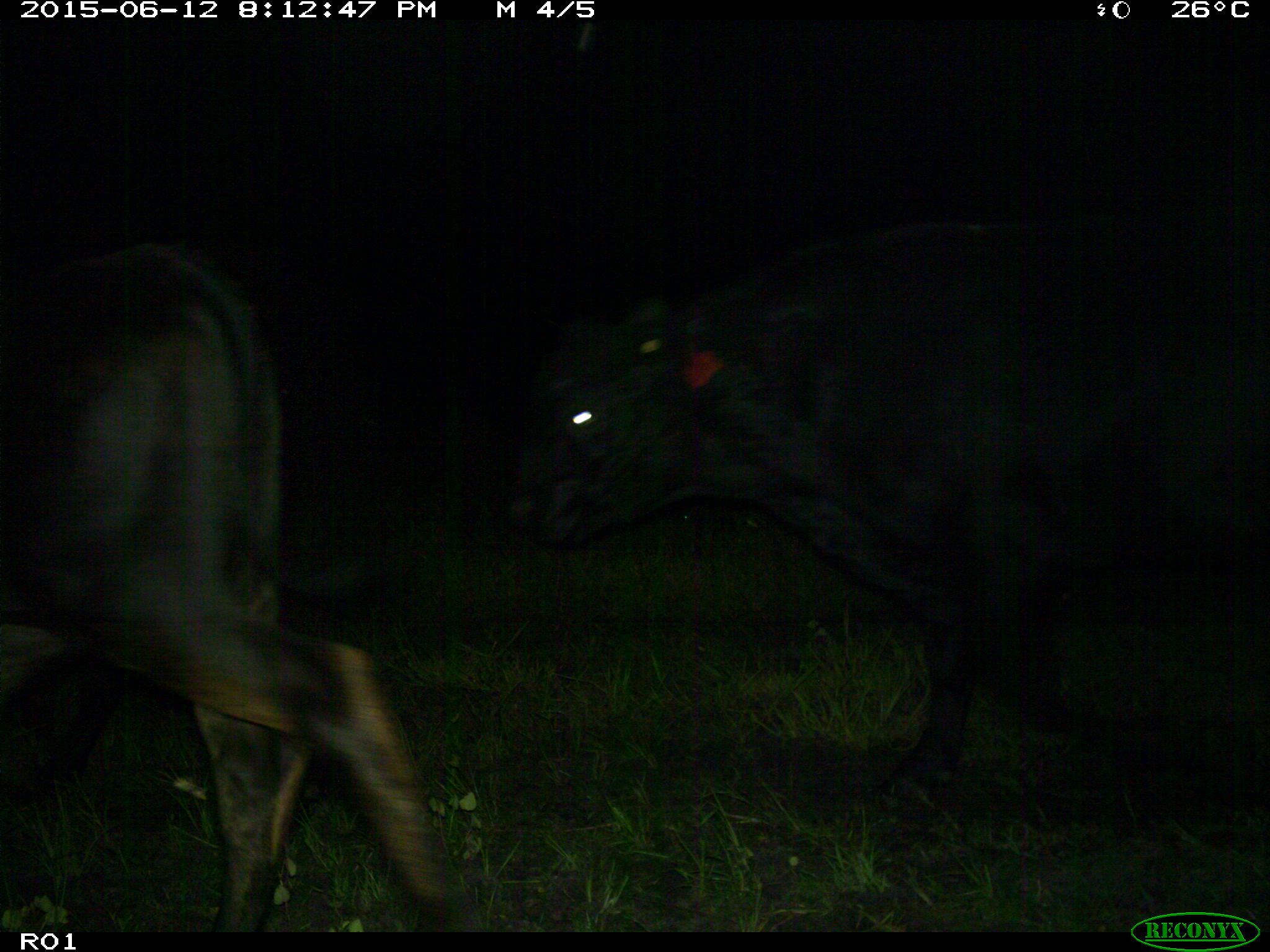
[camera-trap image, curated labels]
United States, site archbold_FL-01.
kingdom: Animalia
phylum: Chordata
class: Mammalia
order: Artiodactyla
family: Bovidae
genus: Bos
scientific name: Bos taurus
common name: domestic cow